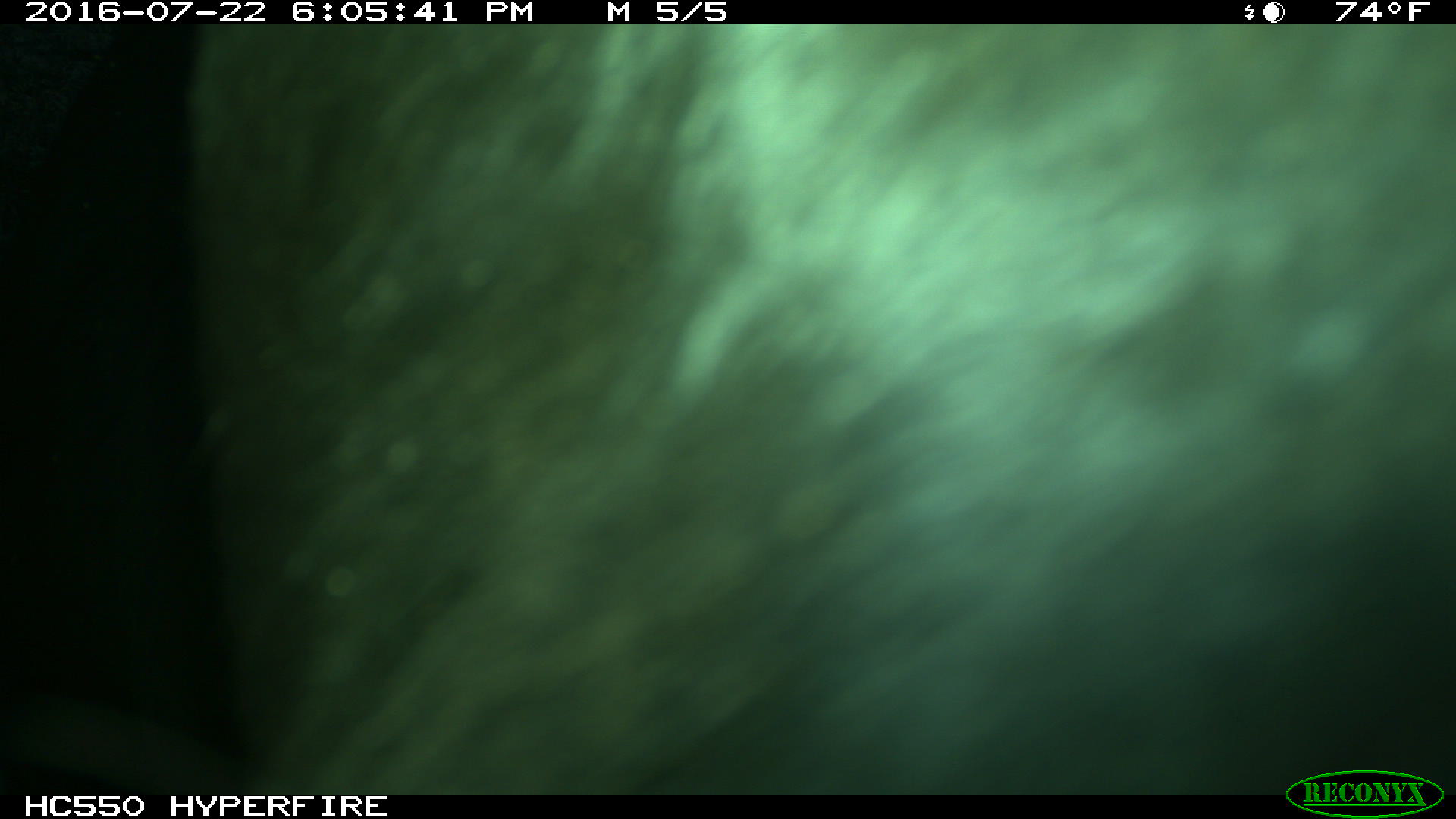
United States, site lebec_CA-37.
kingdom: Animalia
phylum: Chordata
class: Mammalia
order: Artiodactyla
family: Bovidae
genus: Bos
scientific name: Bos taurus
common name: domestic cow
Bos taurus (domestic cow).